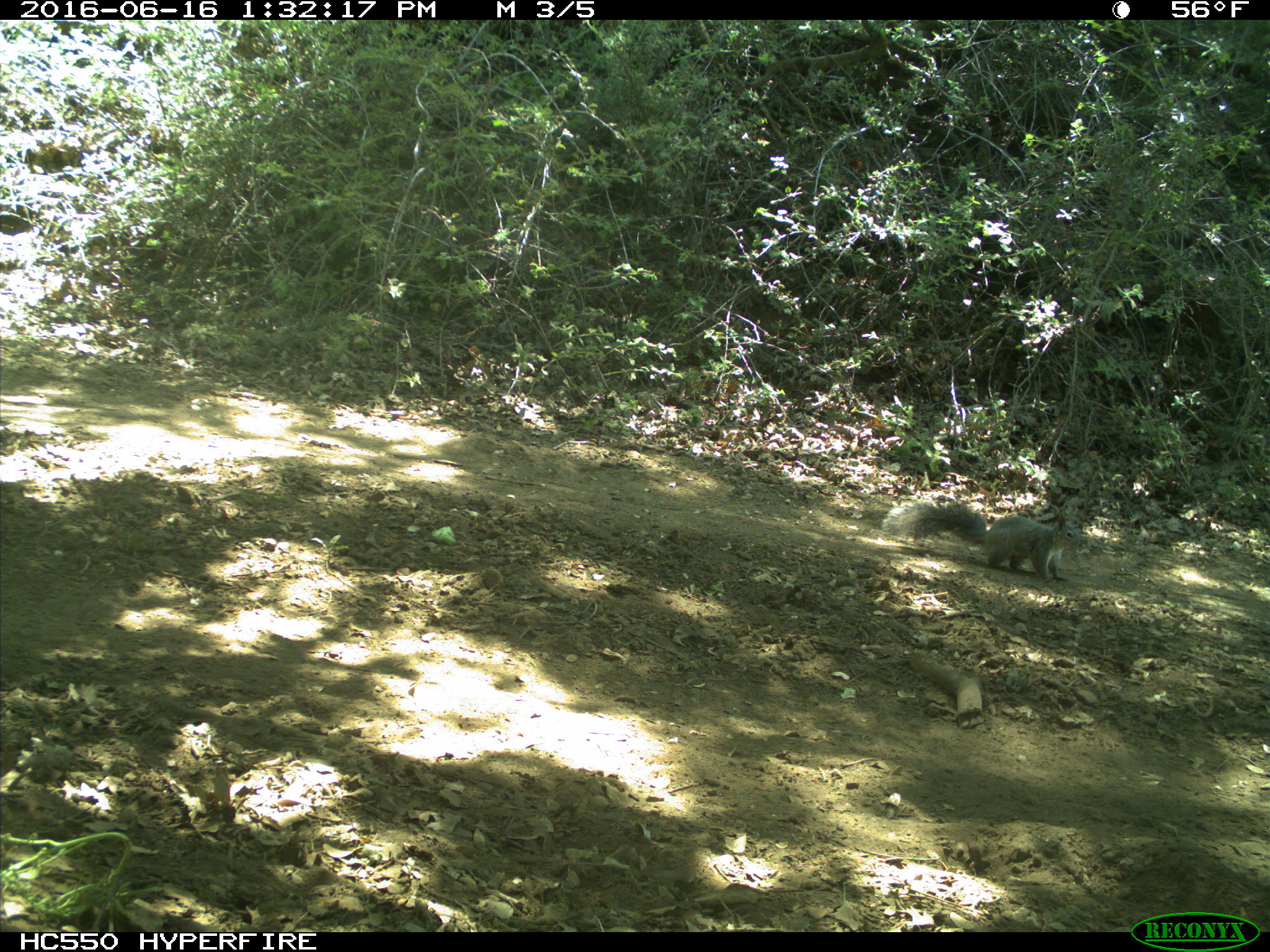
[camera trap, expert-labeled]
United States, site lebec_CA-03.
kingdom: Animalia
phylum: Chordata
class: Mammalia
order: Rodentia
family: Sciuridae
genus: Sciurus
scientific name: Sciurus carolinensis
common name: eastern gray squirrel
Sciurus carolinensis (eastern gray squirrel).